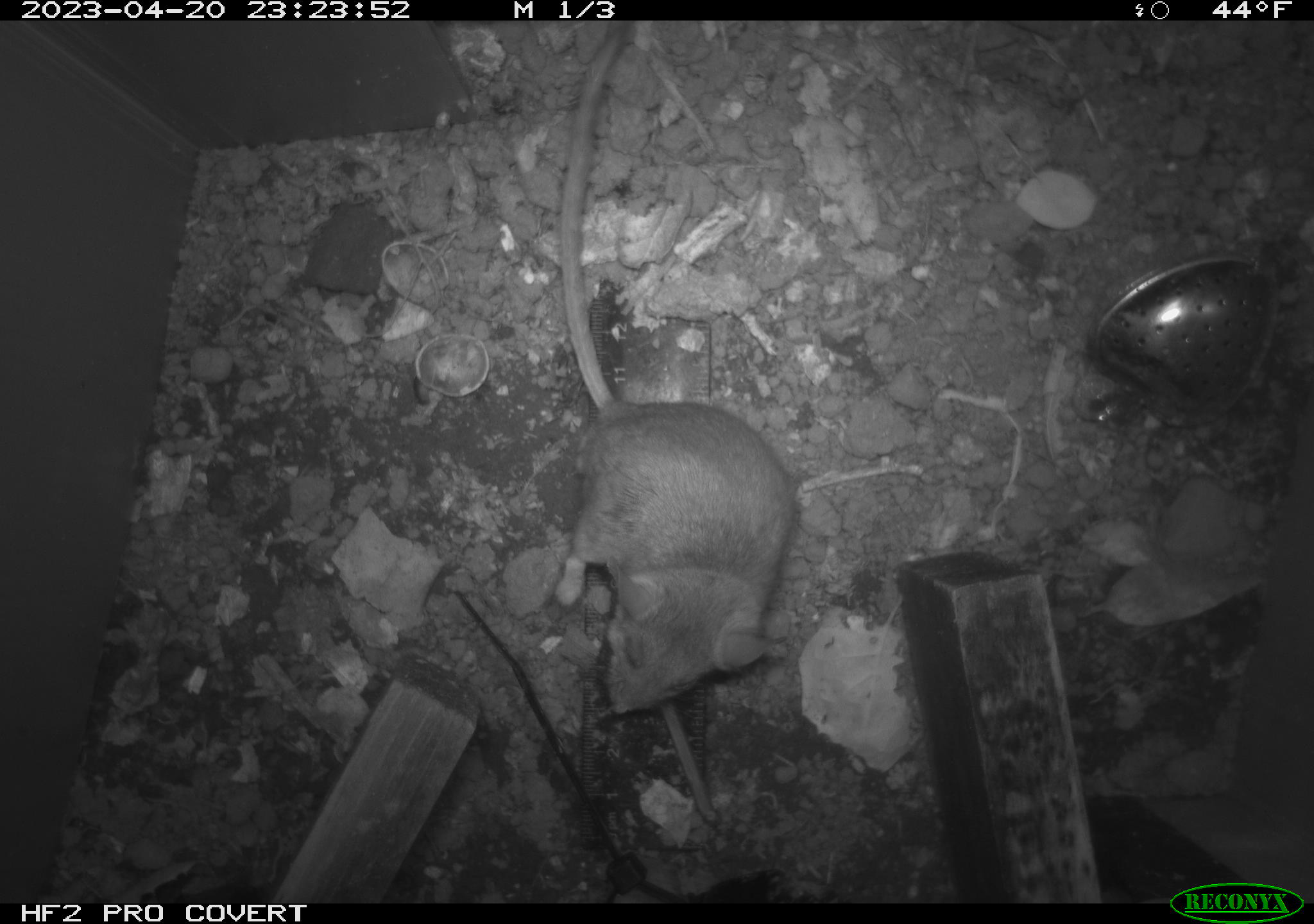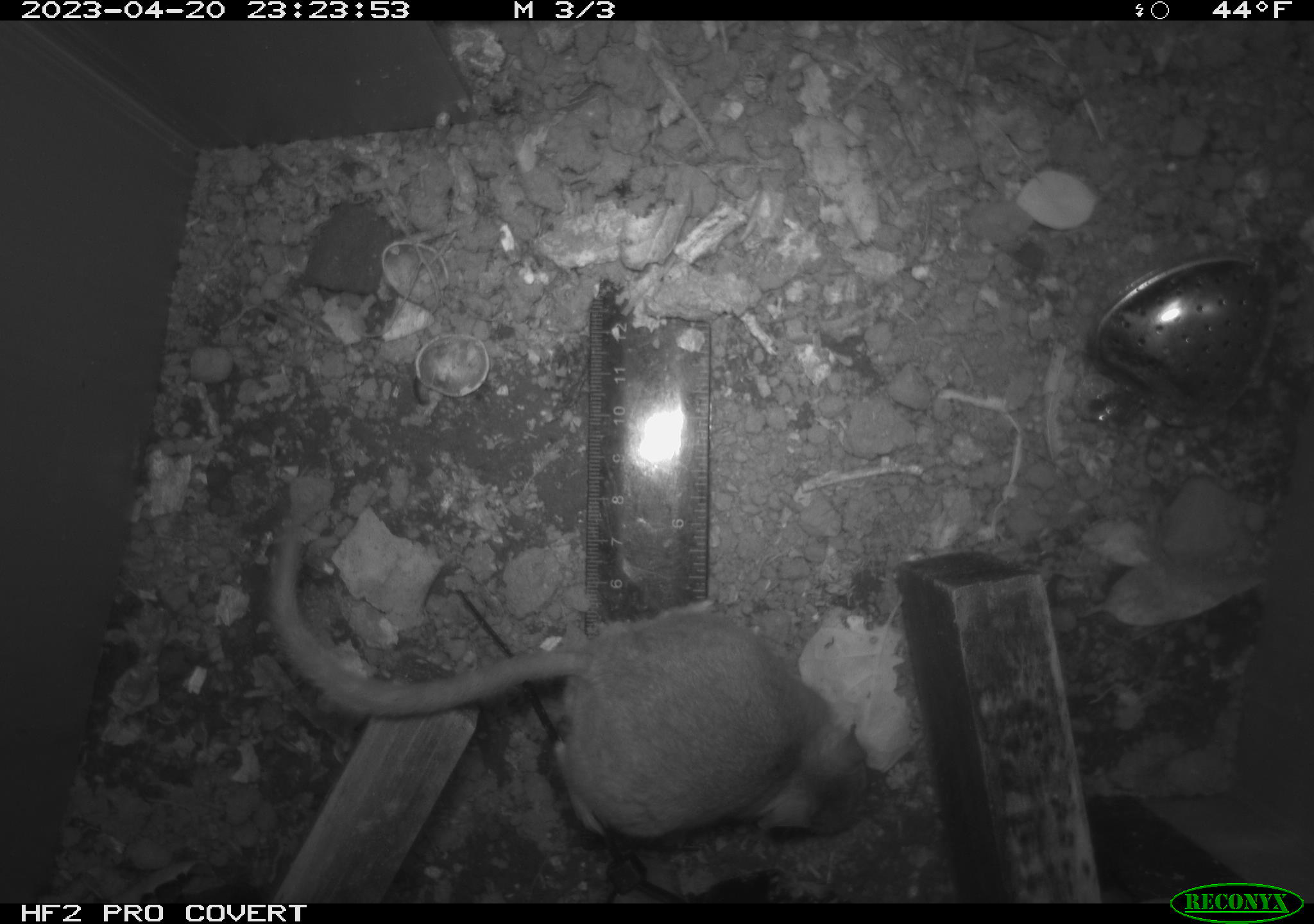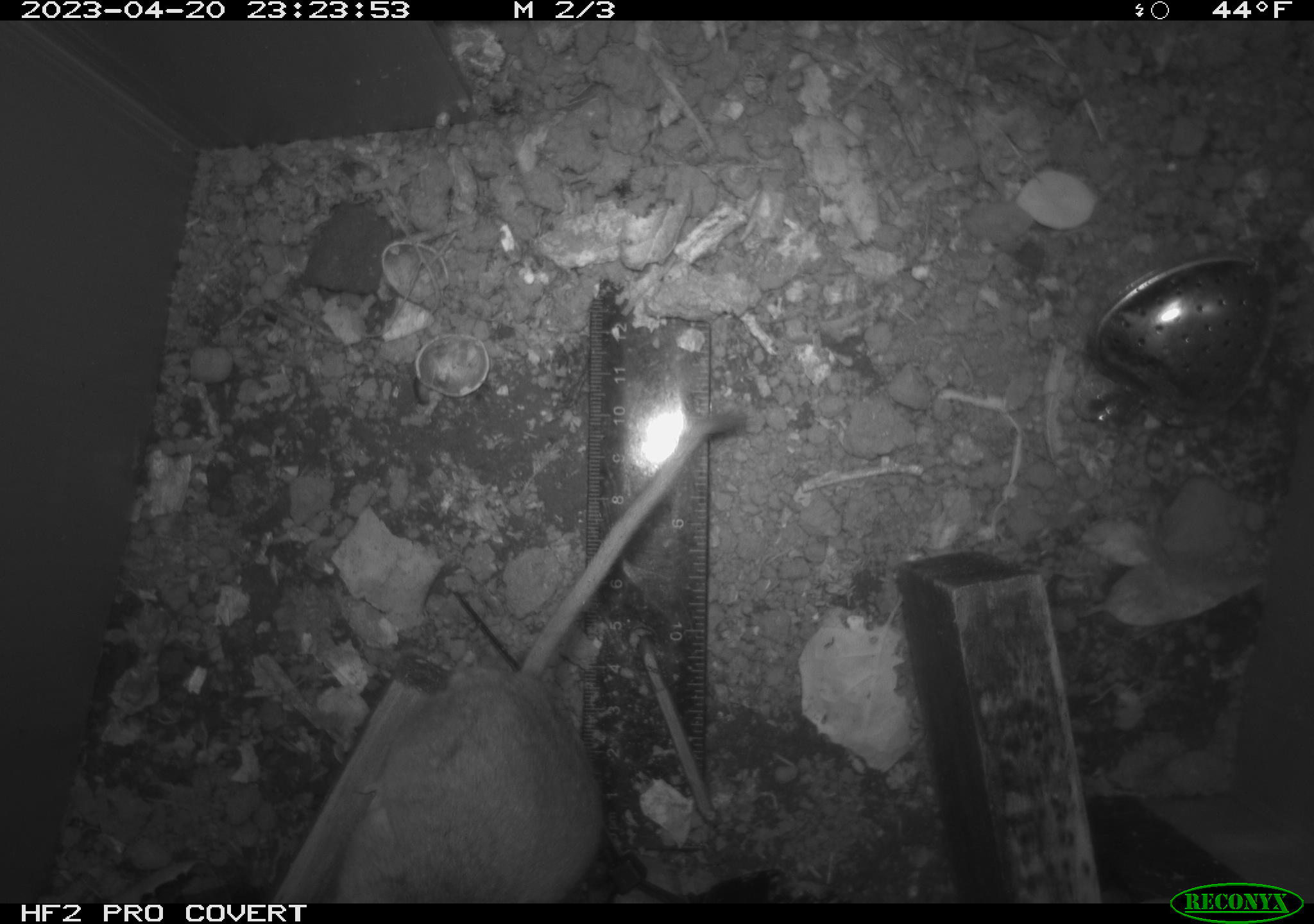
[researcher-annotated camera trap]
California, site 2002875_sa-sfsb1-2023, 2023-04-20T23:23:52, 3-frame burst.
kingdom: Animalia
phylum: Chordata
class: Mammalia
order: Rodentia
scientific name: Rodentia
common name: mouse species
Mouse species (Rodentia).